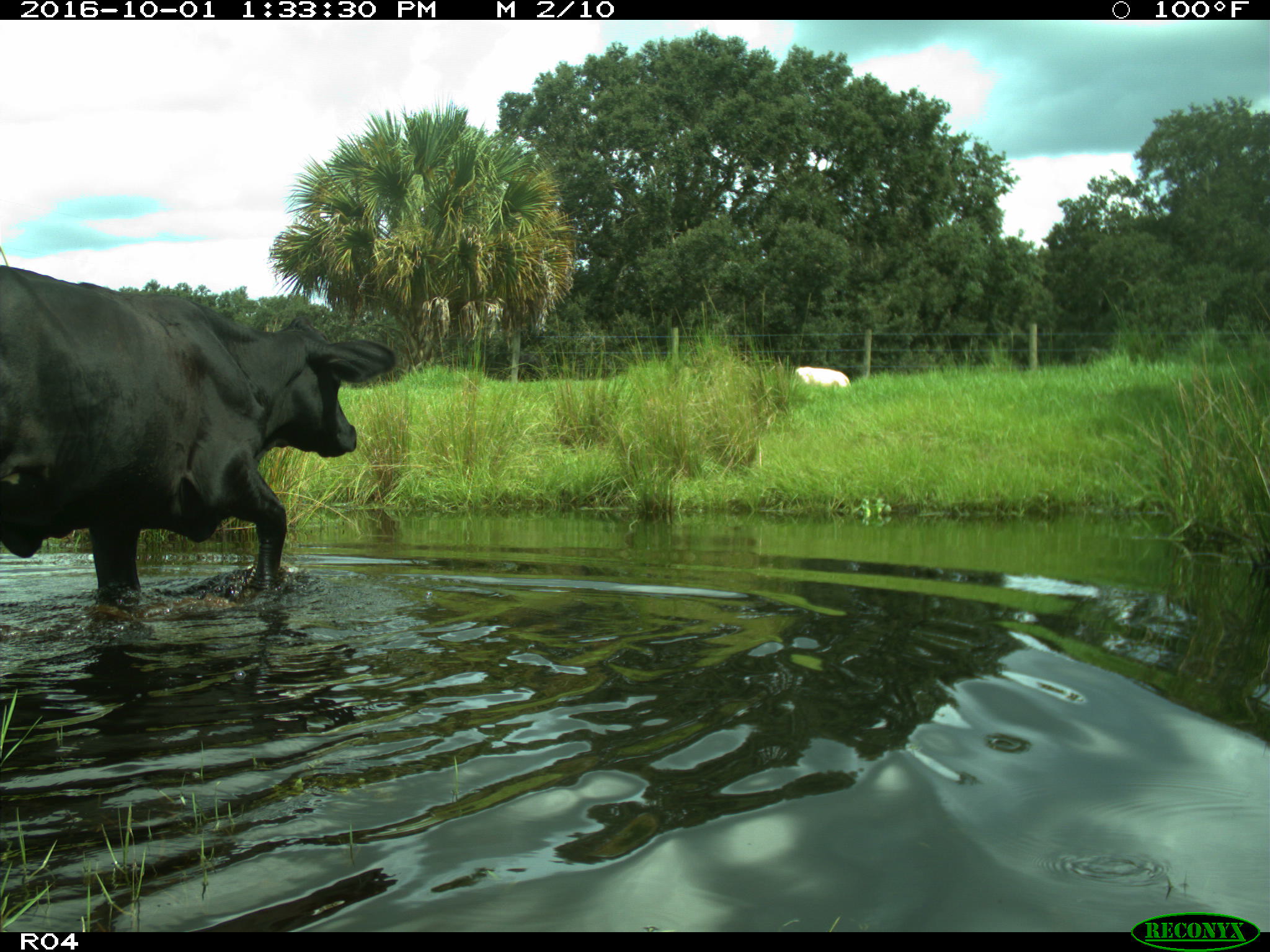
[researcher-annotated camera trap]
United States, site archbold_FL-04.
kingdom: Animalia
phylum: Chordata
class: Mammalia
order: Artiodactyla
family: Bovidae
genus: Bos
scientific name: Bos taurus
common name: domestic cow